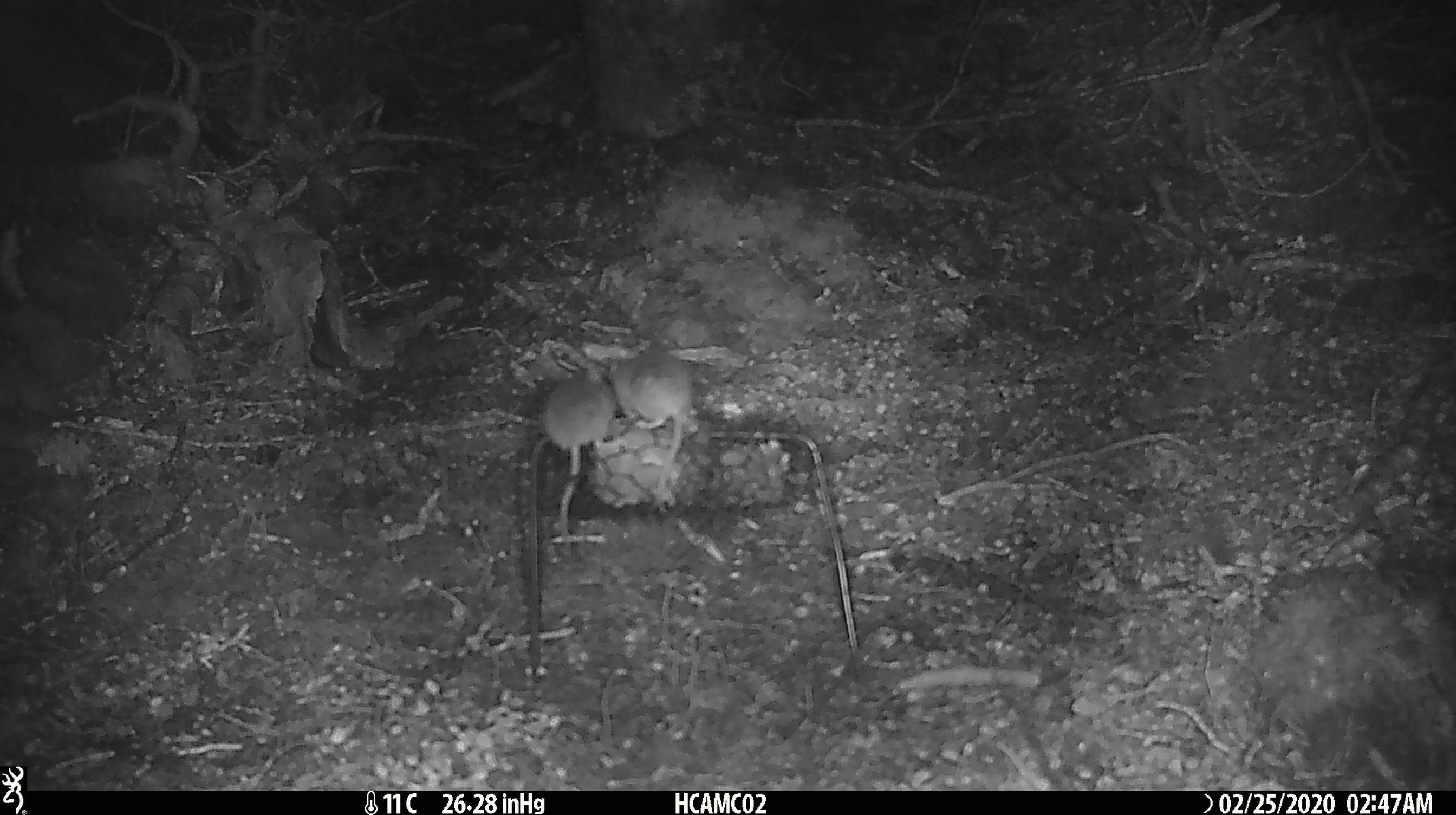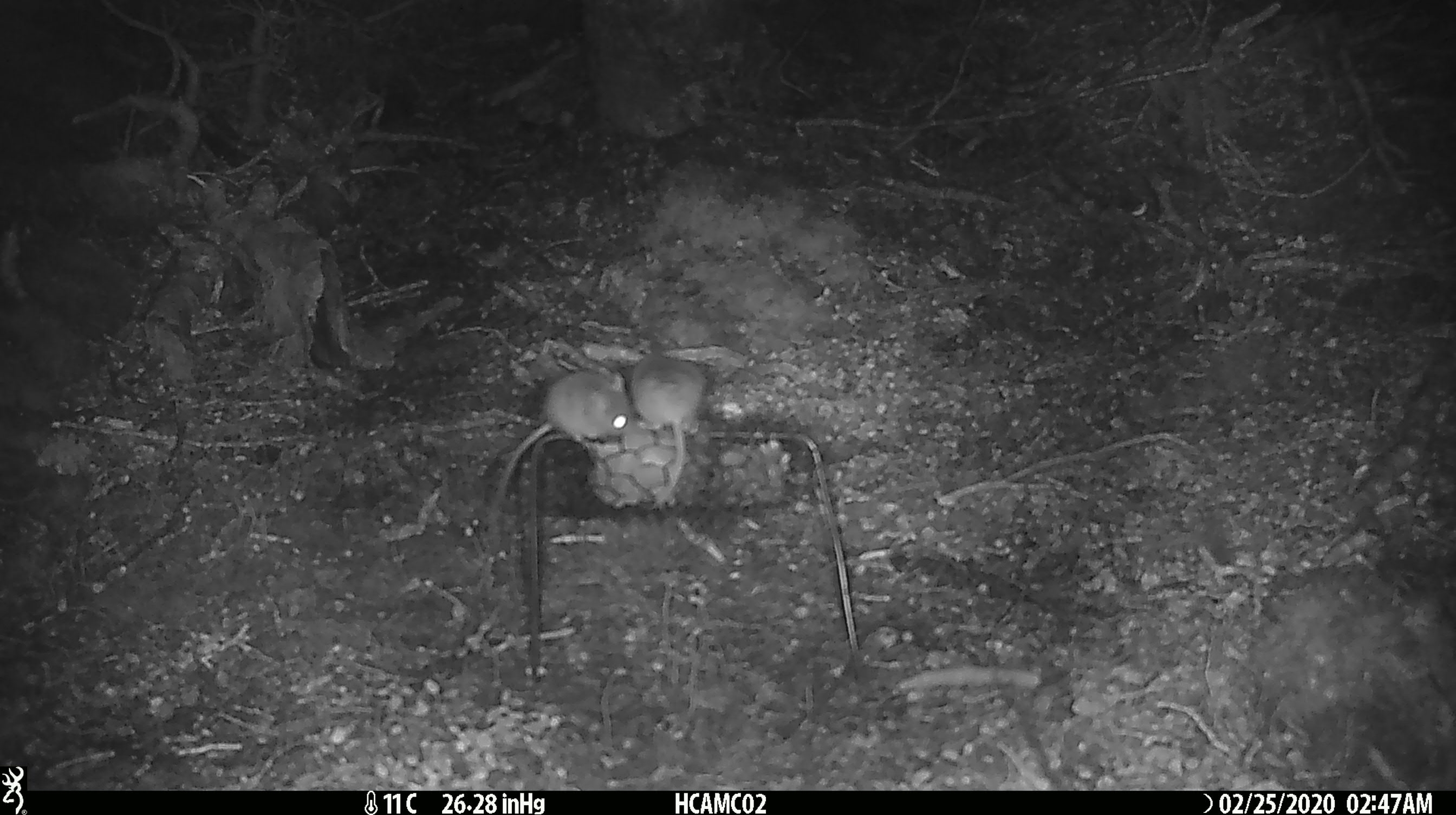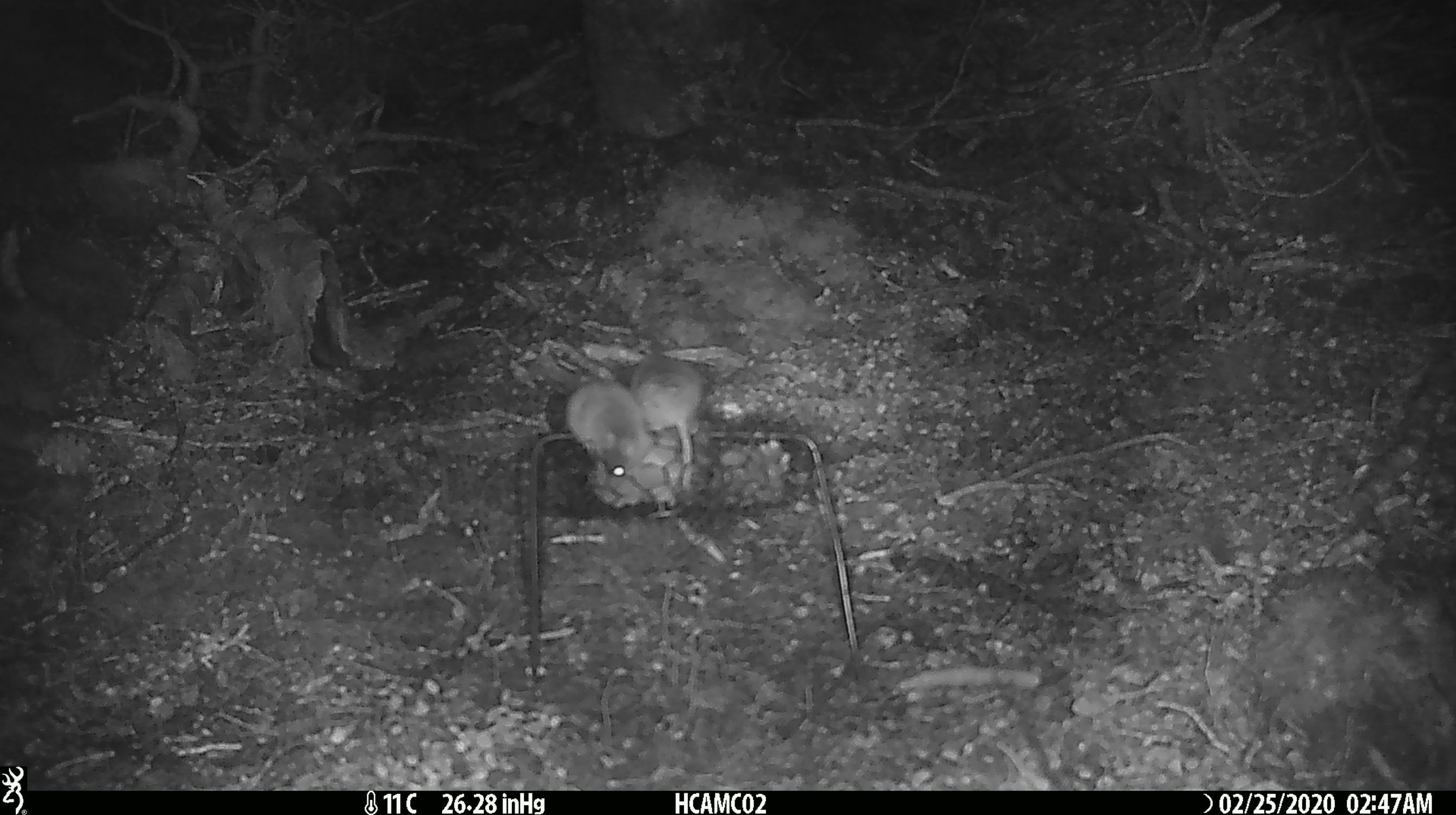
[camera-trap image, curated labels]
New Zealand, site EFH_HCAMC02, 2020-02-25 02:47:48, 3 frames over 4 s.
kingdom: Animalia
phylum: Chordata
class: Mammalia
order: Rodentia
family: Muridae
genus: Mus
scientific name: Mus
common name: mouse